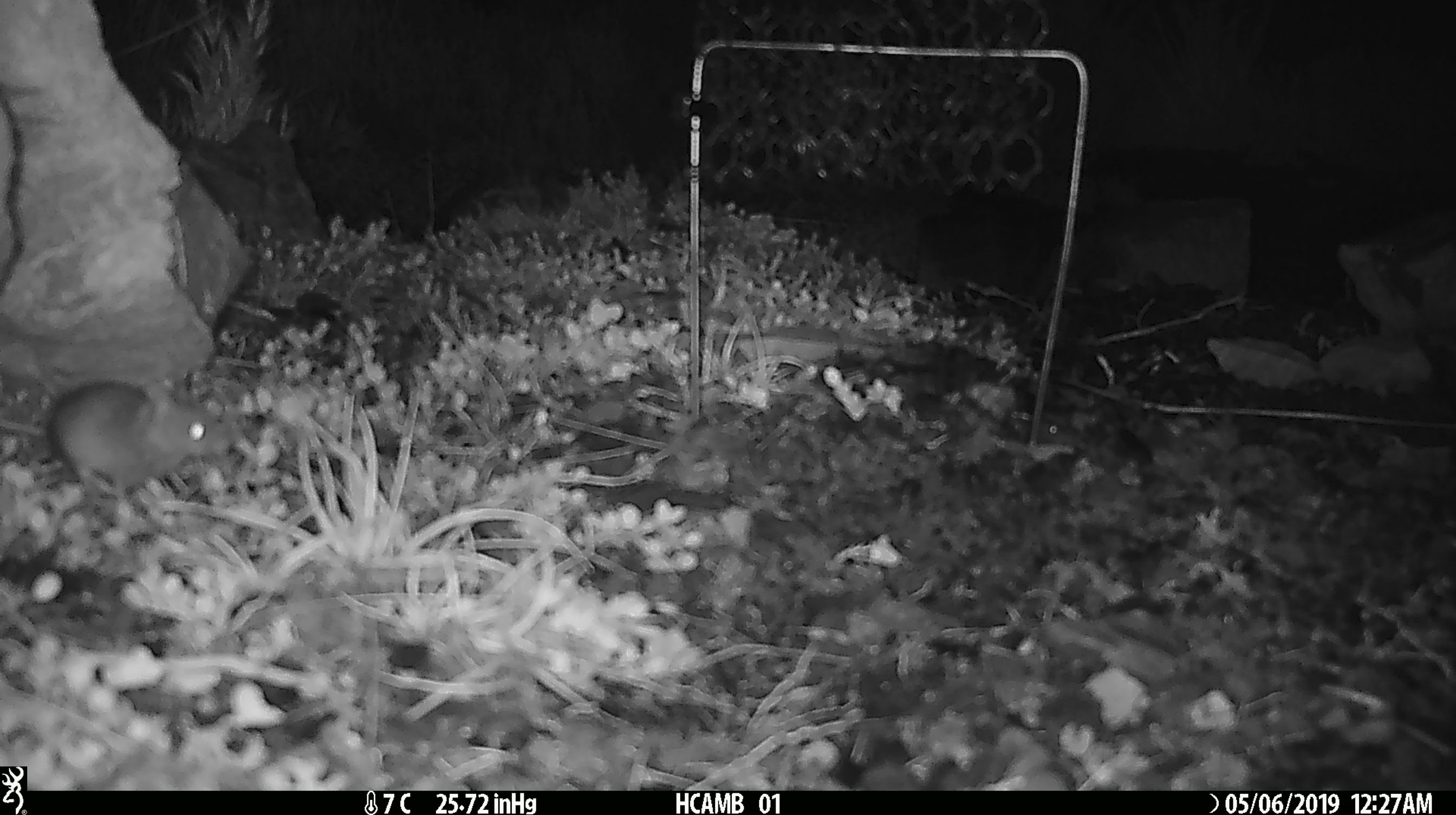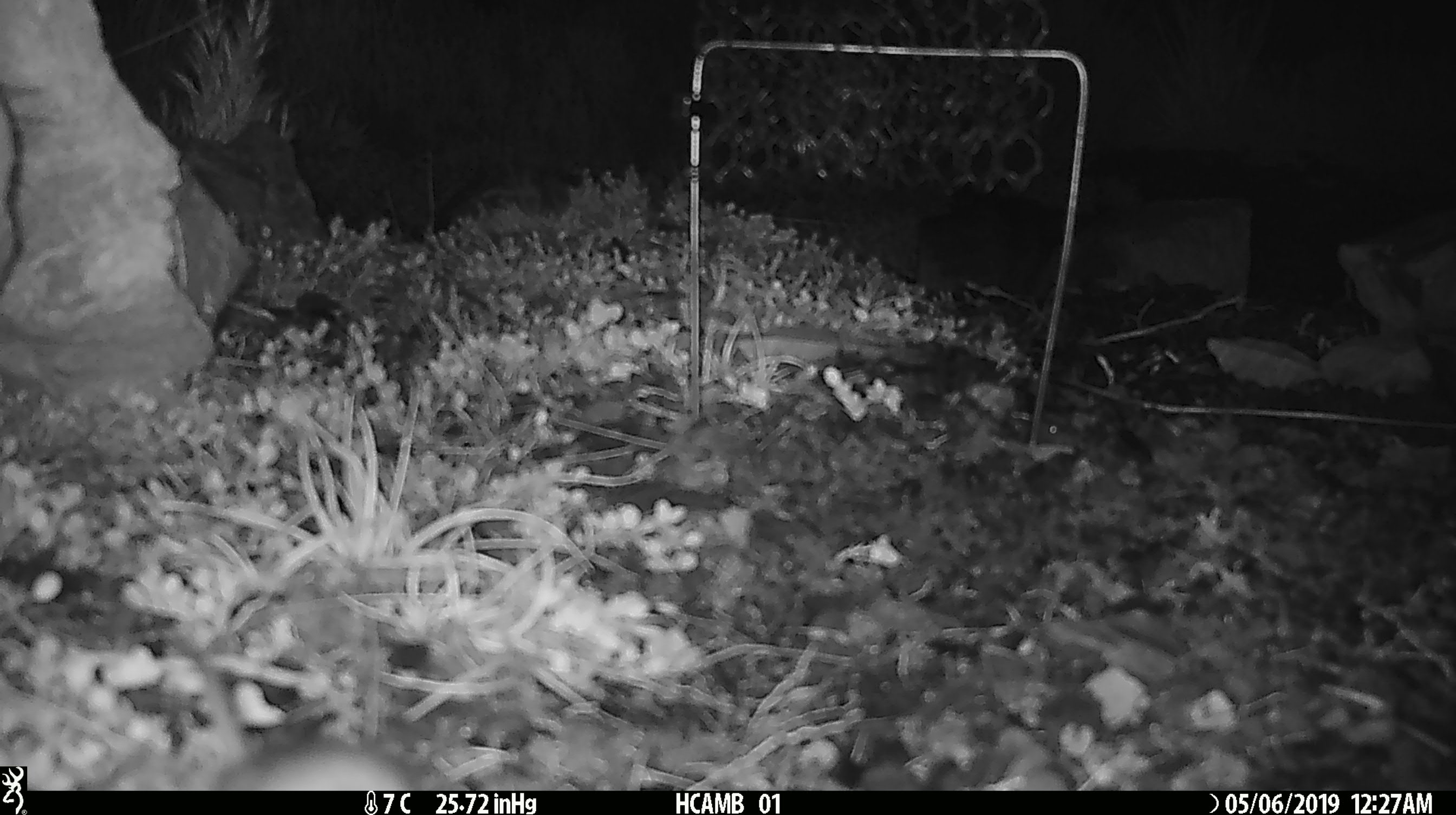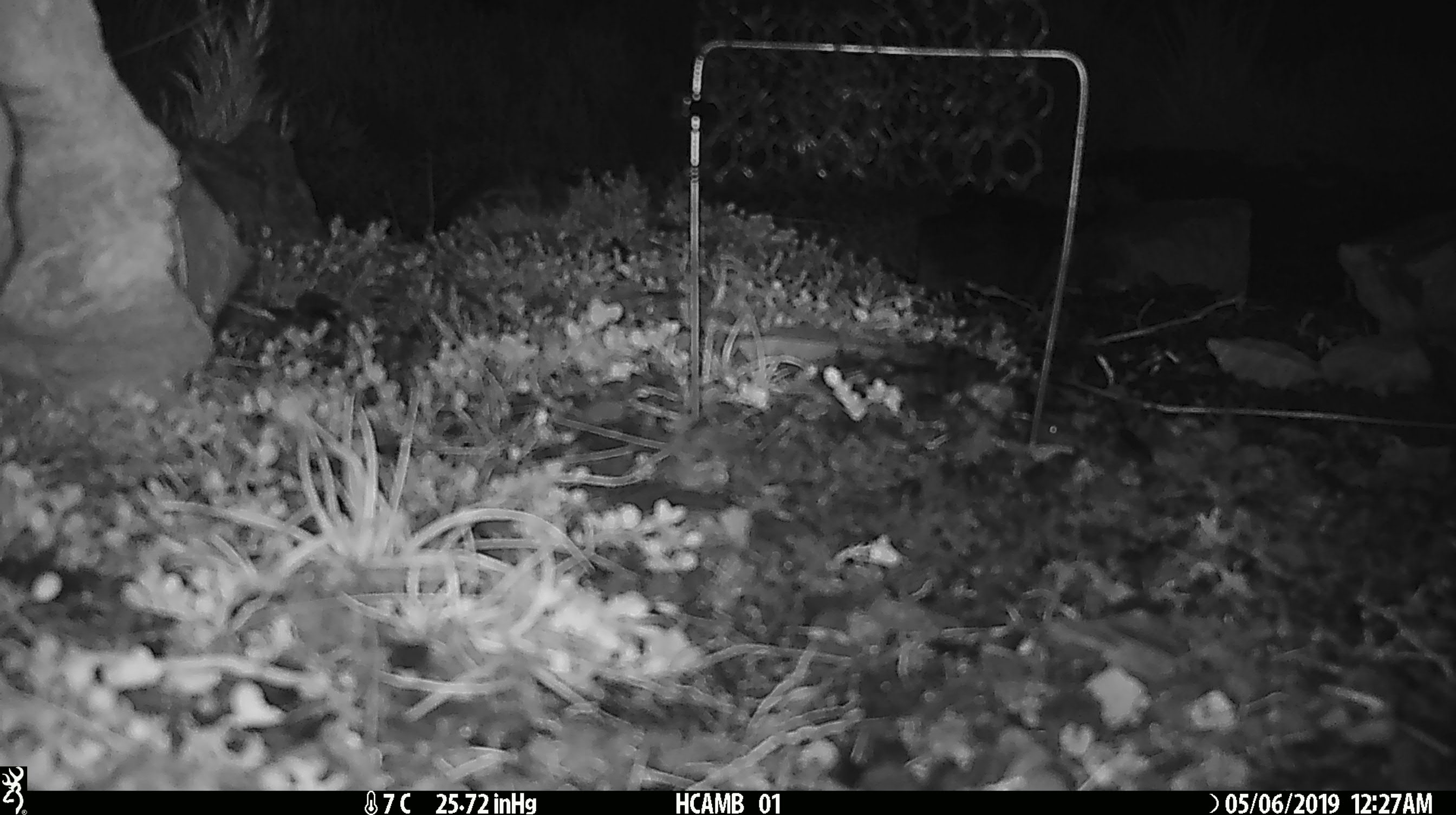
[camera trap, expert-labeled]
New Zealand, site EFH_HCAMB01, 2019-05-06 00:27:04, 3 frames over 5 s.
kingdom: Animalia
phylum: Chordata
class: Mammalia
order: Rodentia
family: Muridae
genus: Mus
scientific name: Mus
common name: mouse